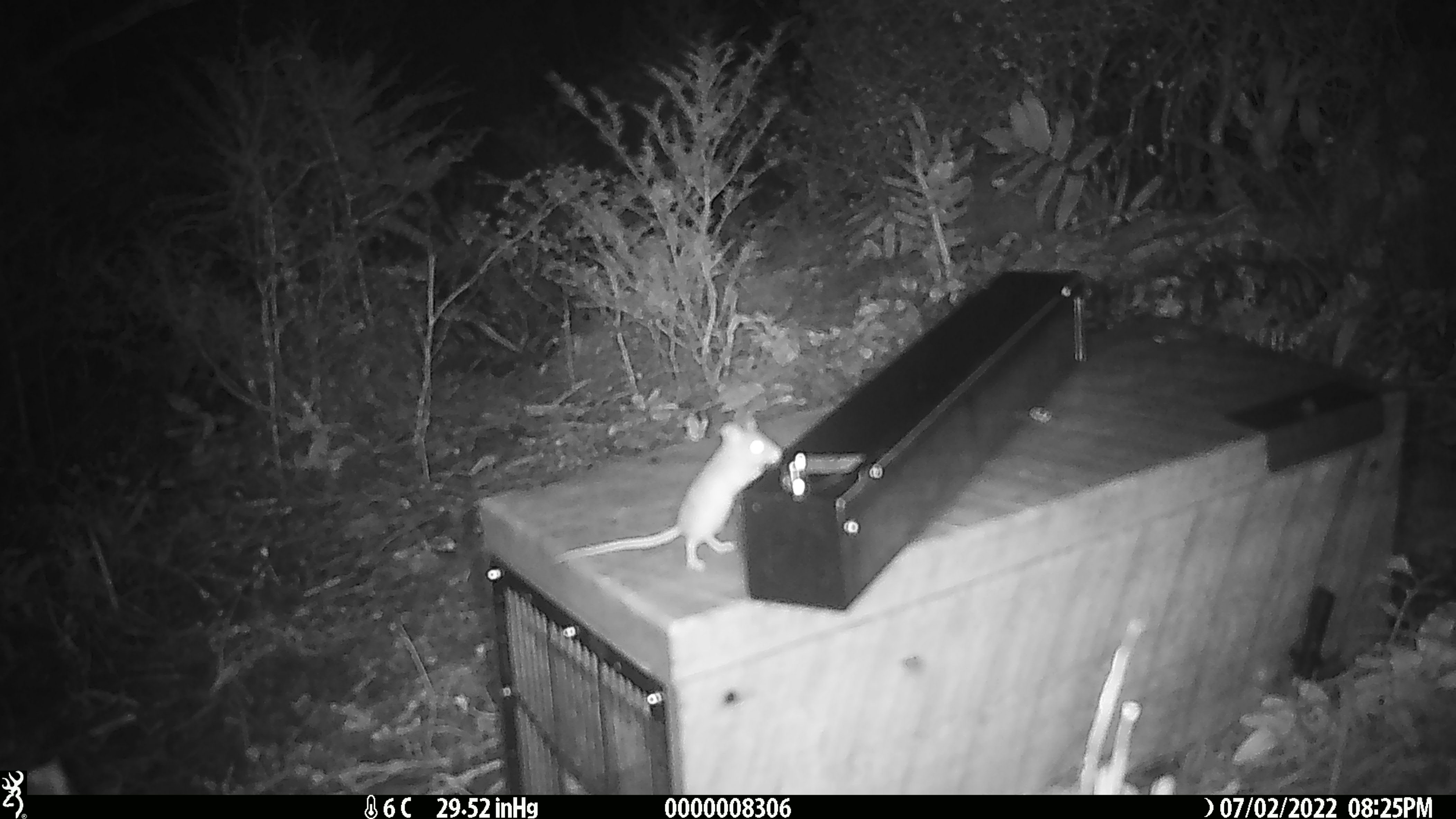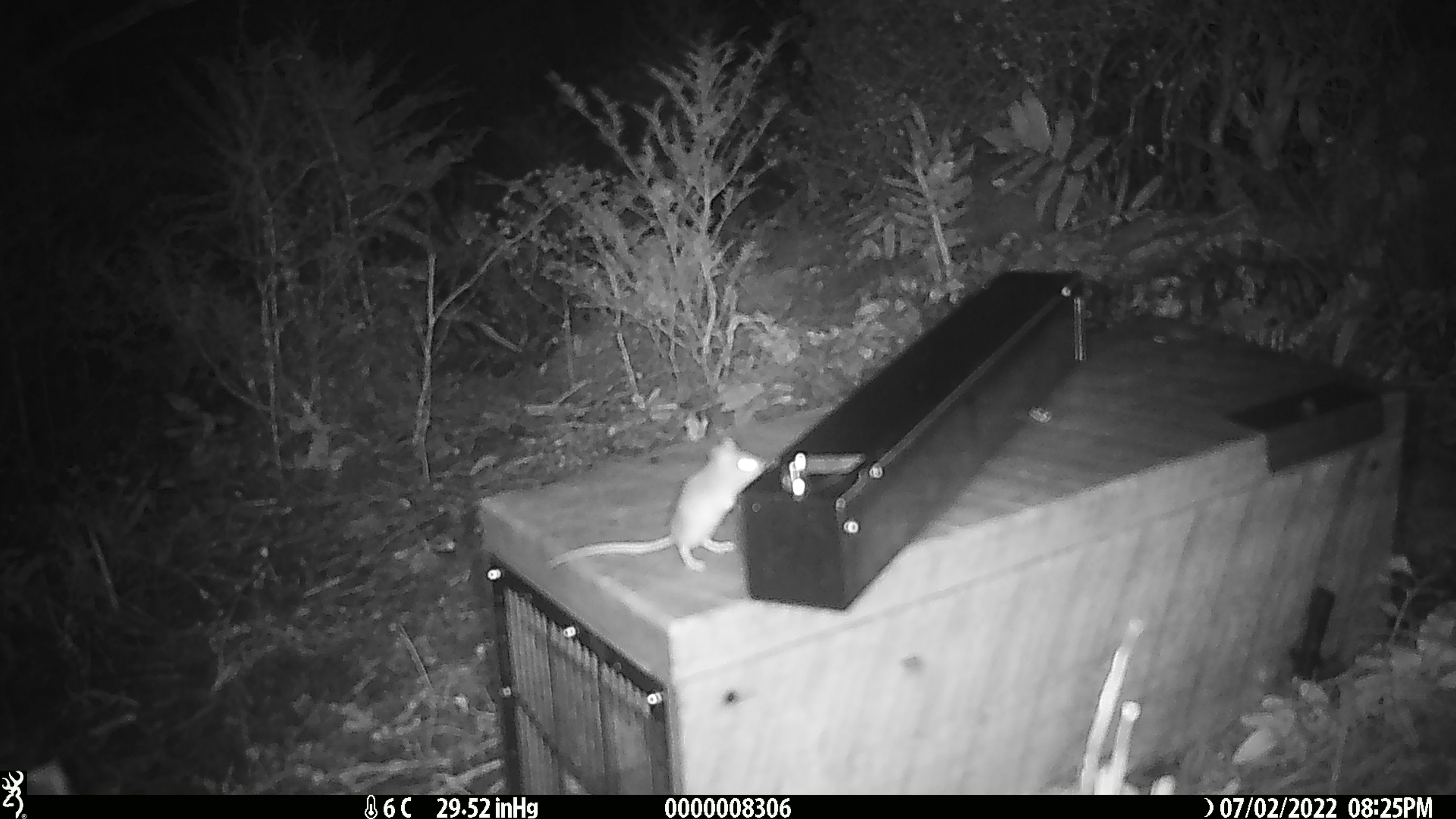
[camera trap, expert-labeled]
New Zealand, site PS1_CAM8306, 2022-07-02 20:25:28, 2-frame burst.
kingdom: Animalia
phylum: Chordata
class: Mammalia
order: Rodentia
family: Muridae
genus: Mus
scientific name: Mus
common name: mouse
Mouse (Mus).